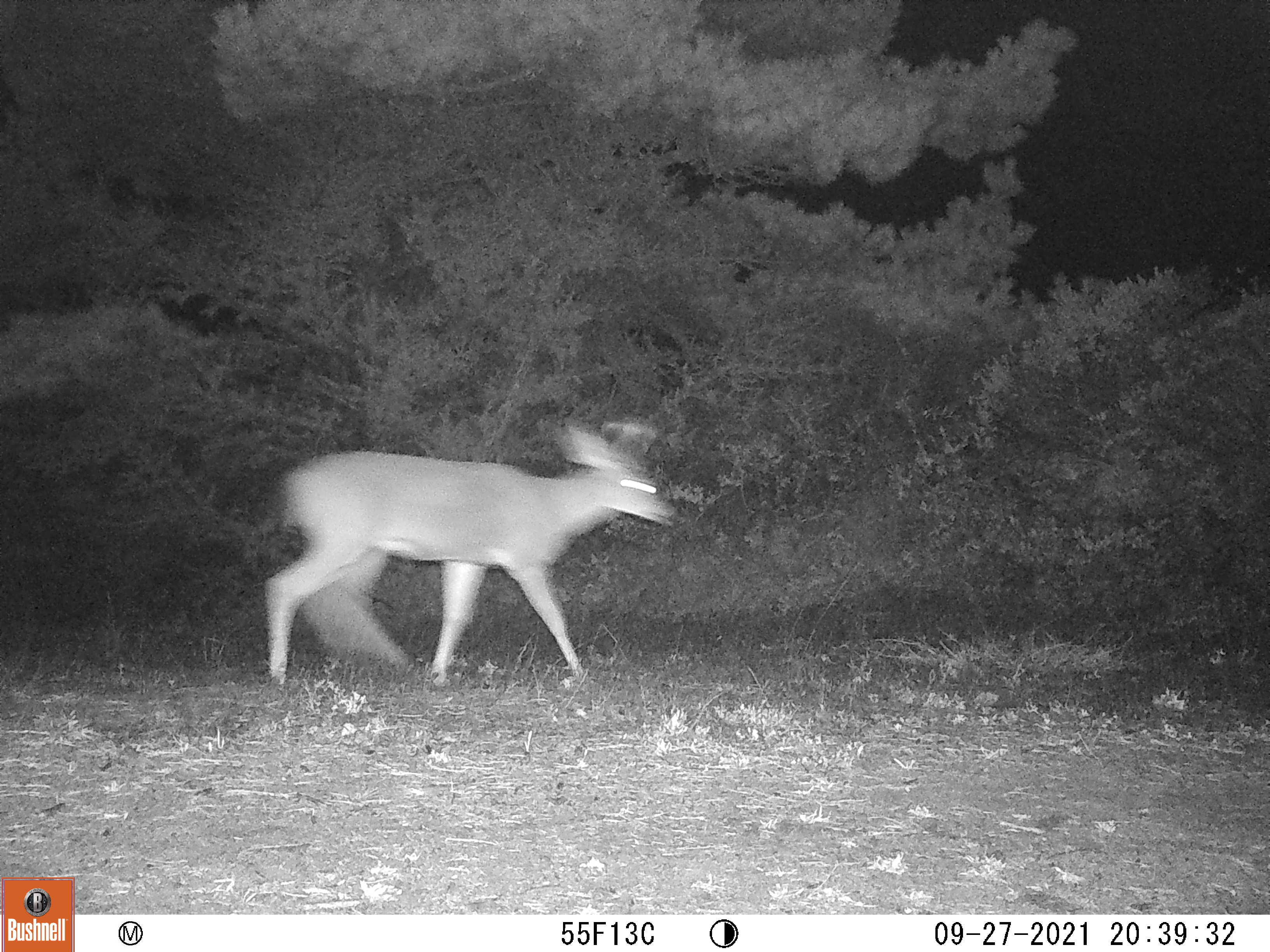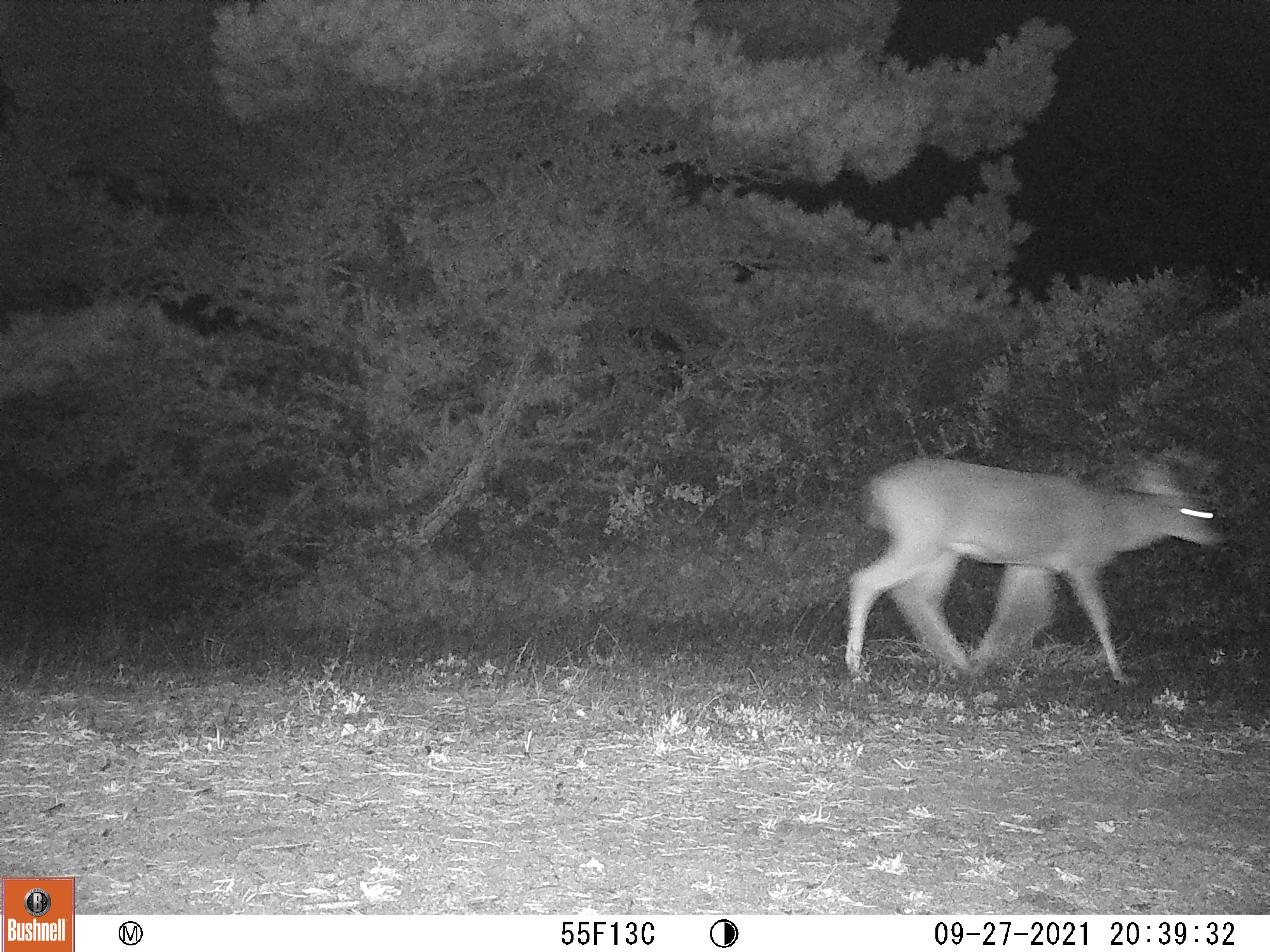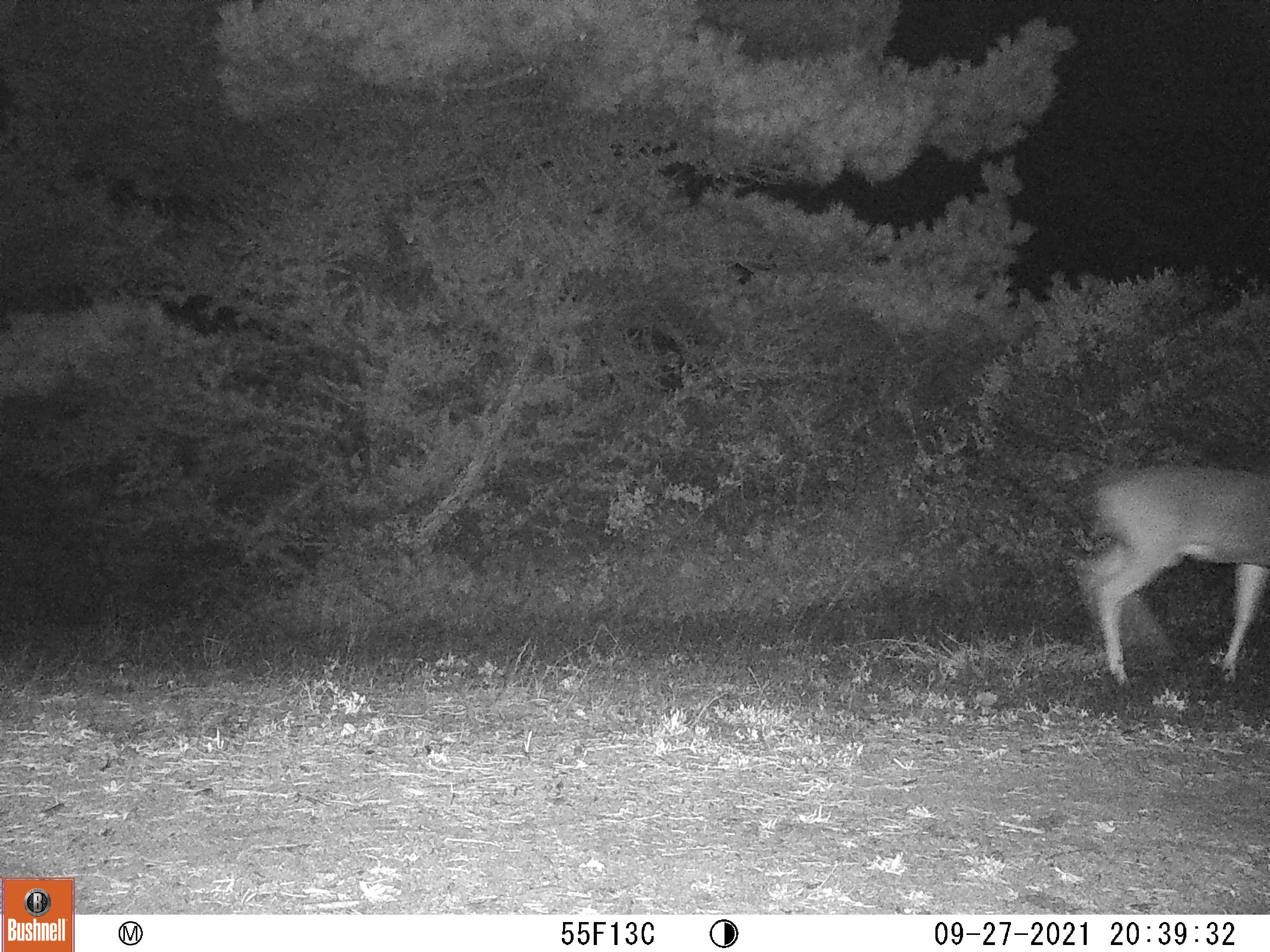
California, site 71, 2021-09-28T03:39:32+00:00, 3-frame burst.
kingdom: Animalia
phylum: Chordata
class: Mammalia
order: Artiodactyla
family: Cervidae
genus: Odocoileus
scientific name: Odocoileus hemionus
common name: mule deer